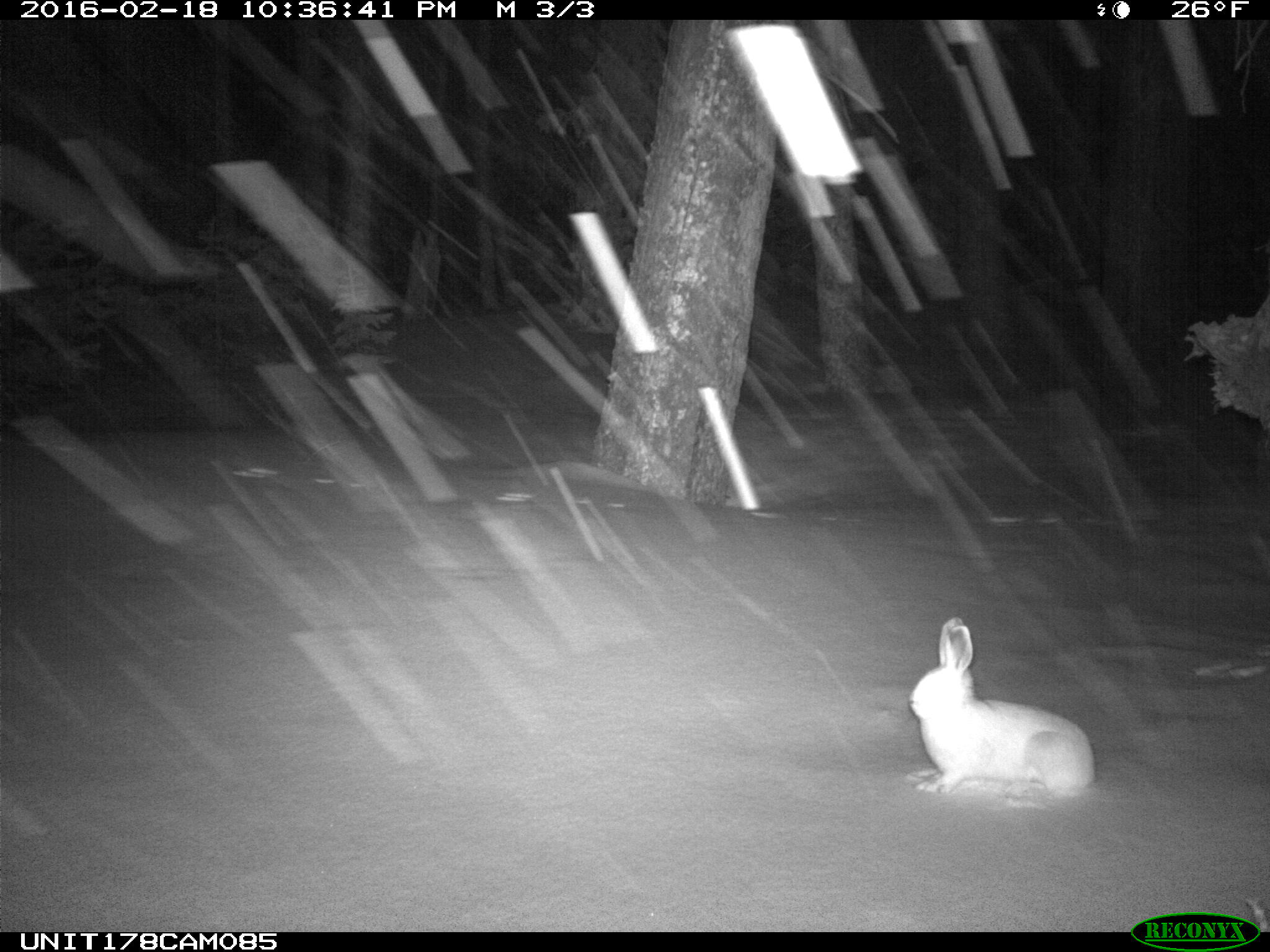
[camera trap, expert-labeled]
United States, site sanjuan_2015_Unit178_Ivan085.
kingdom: Animalia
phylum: Chordata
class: Mammalia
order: Lagomorpha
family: Leporidae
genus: Lepus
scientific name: Lepus americanus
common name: snowshoe hare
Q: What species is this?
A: Lepus americanus (snowshoe hare).